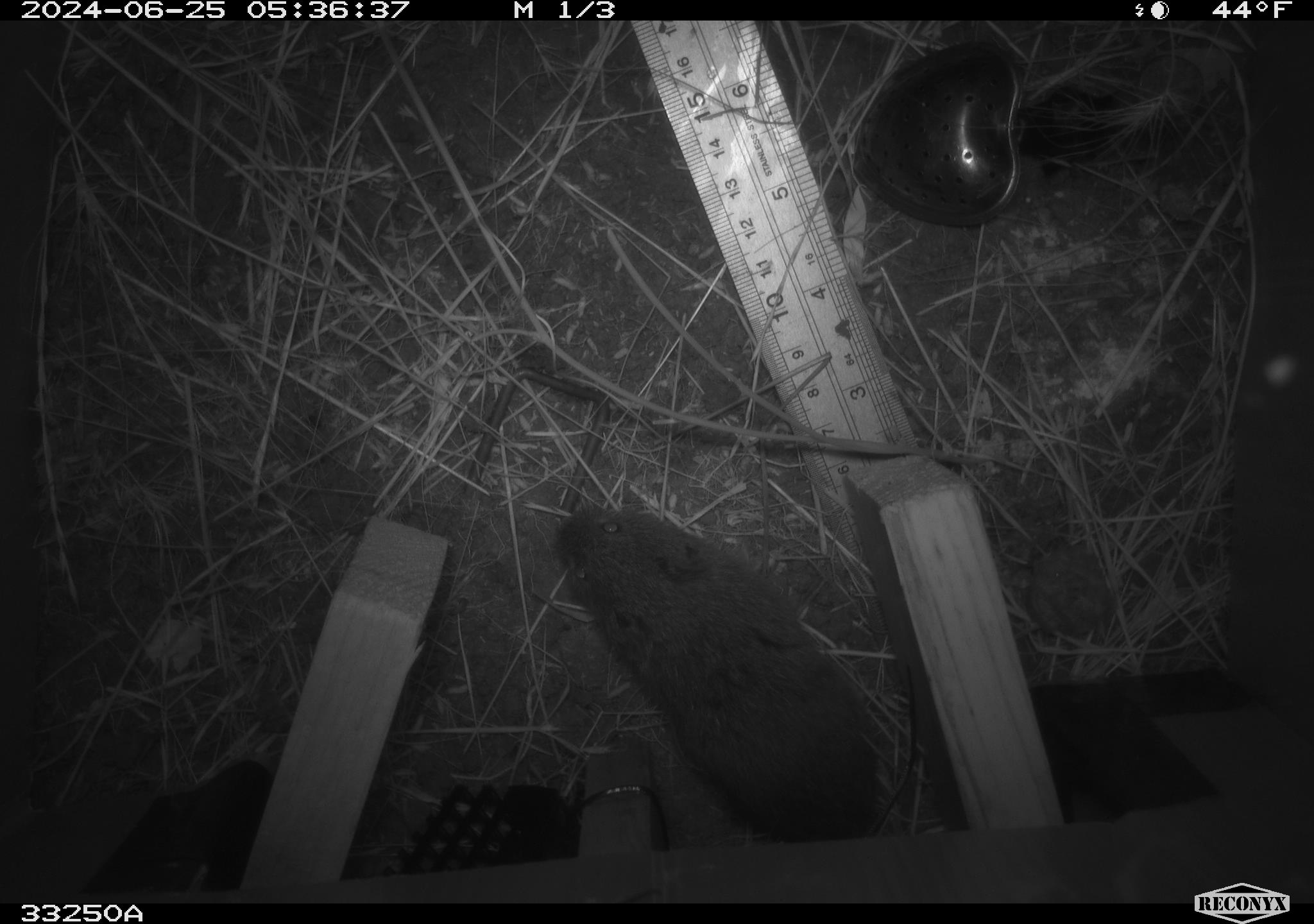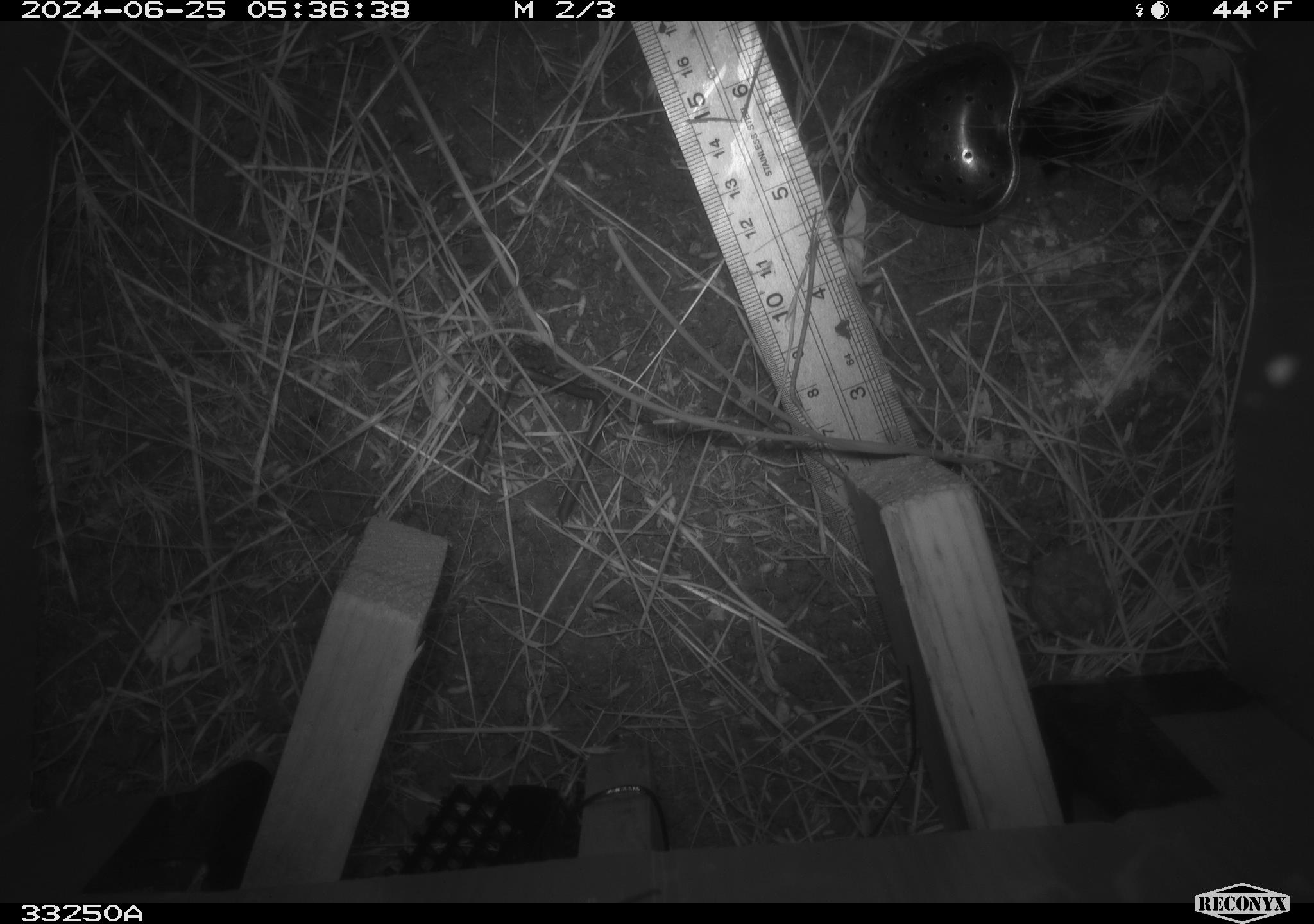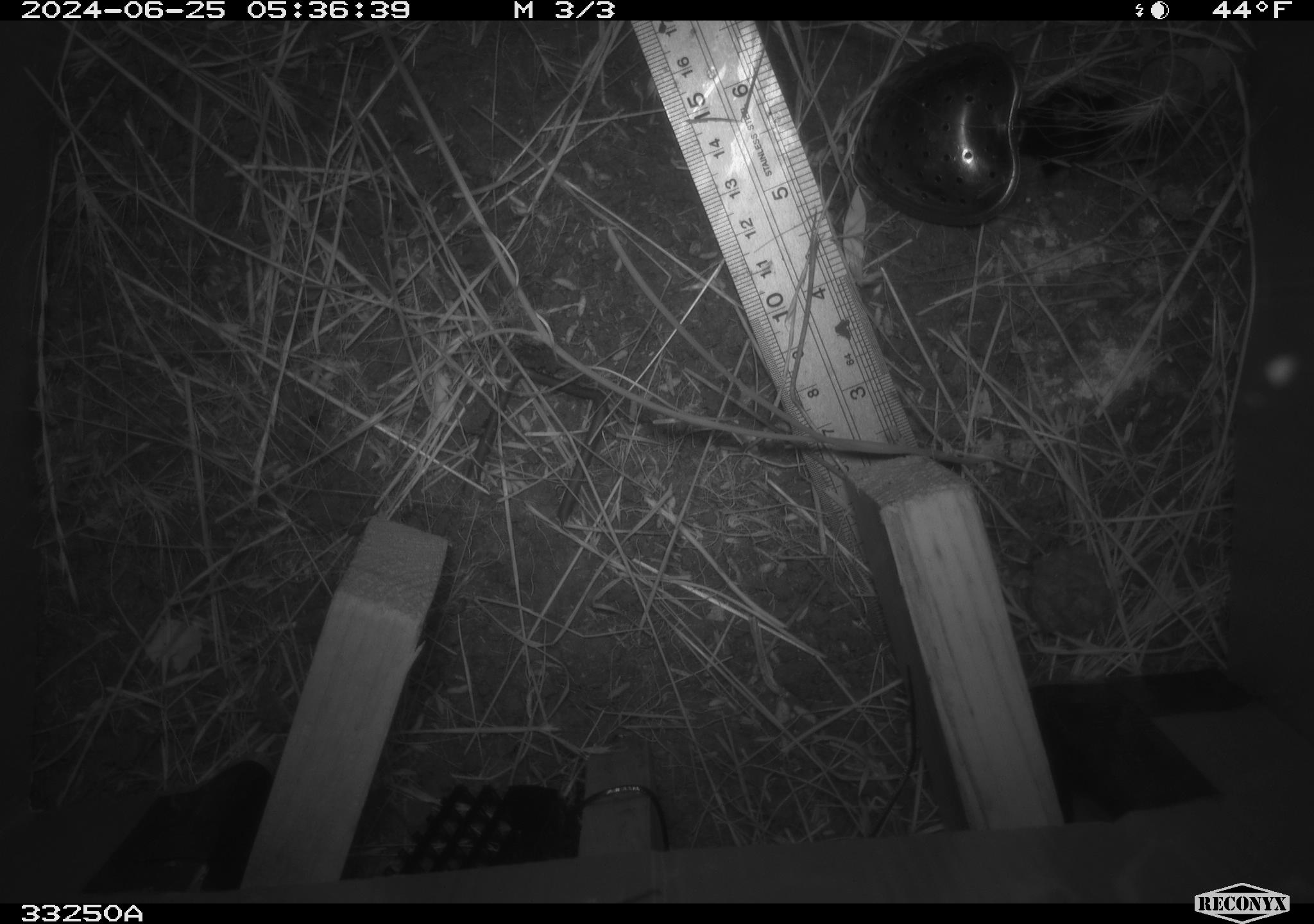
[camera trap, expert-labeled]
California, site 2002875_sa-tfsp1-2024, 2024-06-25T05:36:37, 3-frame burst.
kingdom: Animalia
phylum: Chordata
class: Mammalia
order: Rodentia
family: Cricetidae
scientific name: Arvicolinae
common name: voles, lemmings, and muskrats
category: arvicolinae subfamily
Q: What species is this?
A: Arvicolinae subfamily (voles, lemmings, and muskrats) (Arvicolinae).